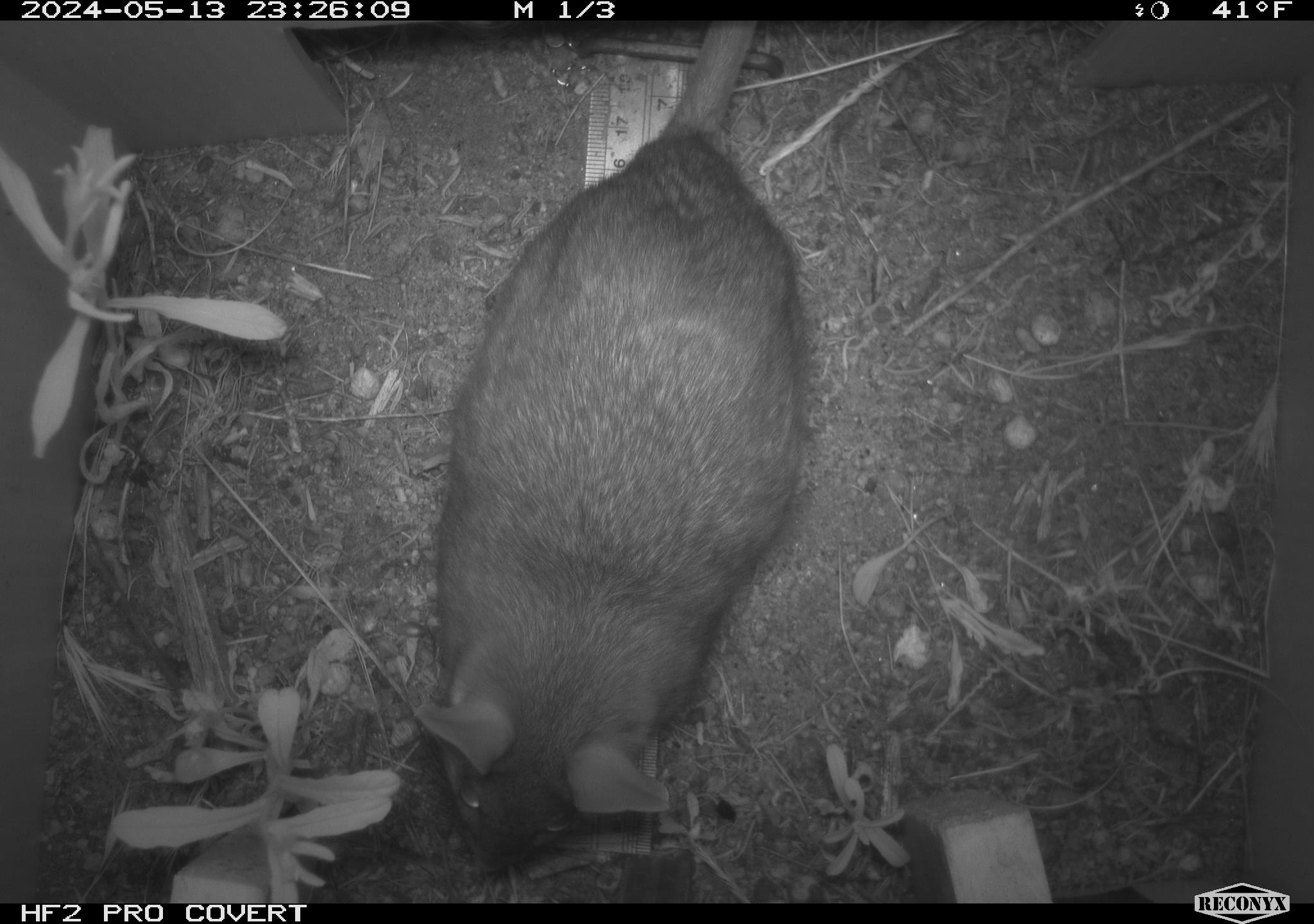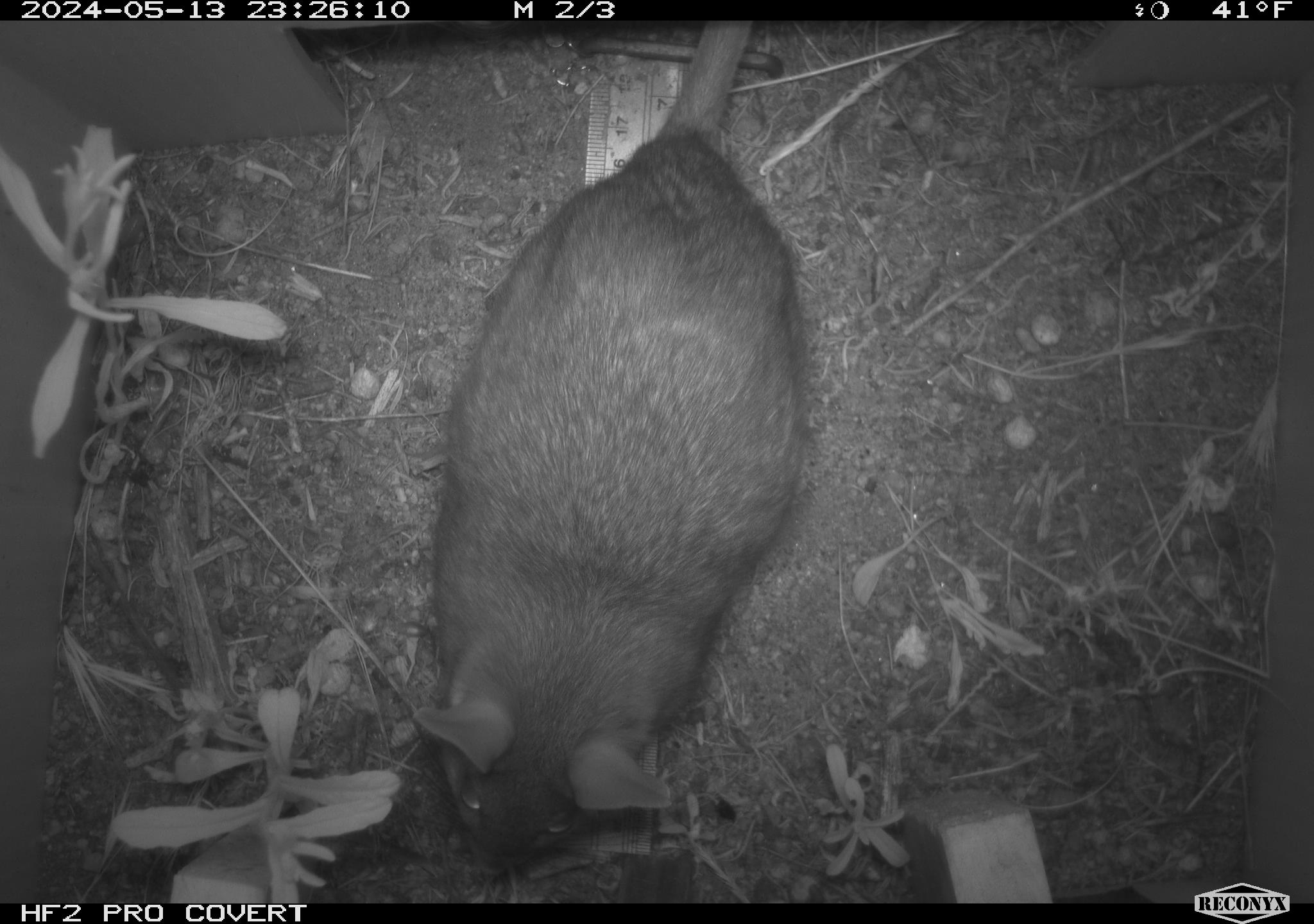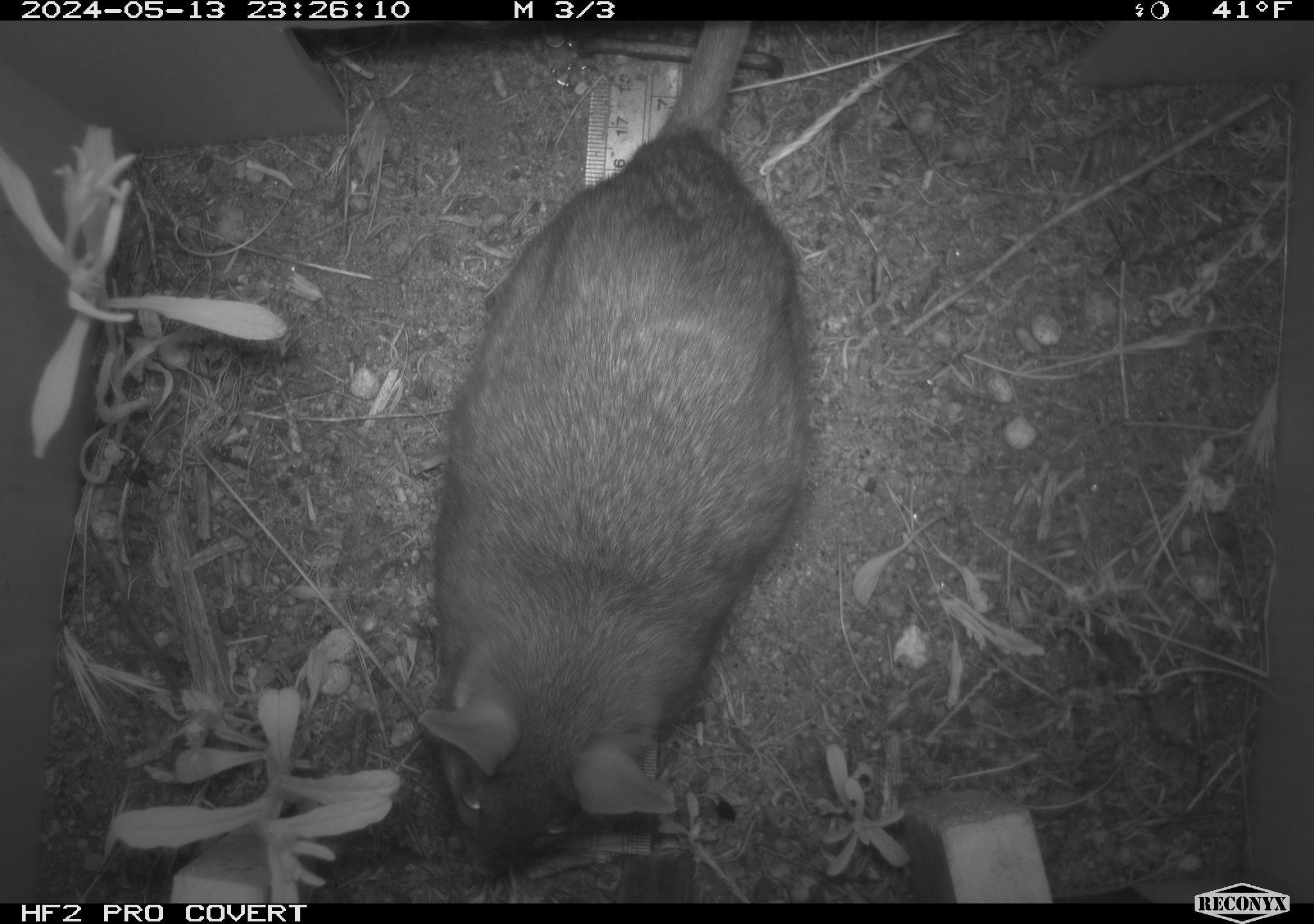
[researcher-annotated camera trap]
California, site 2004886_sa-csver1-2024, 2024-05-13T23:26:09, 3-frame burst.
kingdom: Animalia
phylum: Chordata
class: Mammalia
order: Rodentia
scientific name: Rodentia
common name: rodent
Rodent (Rodentia).